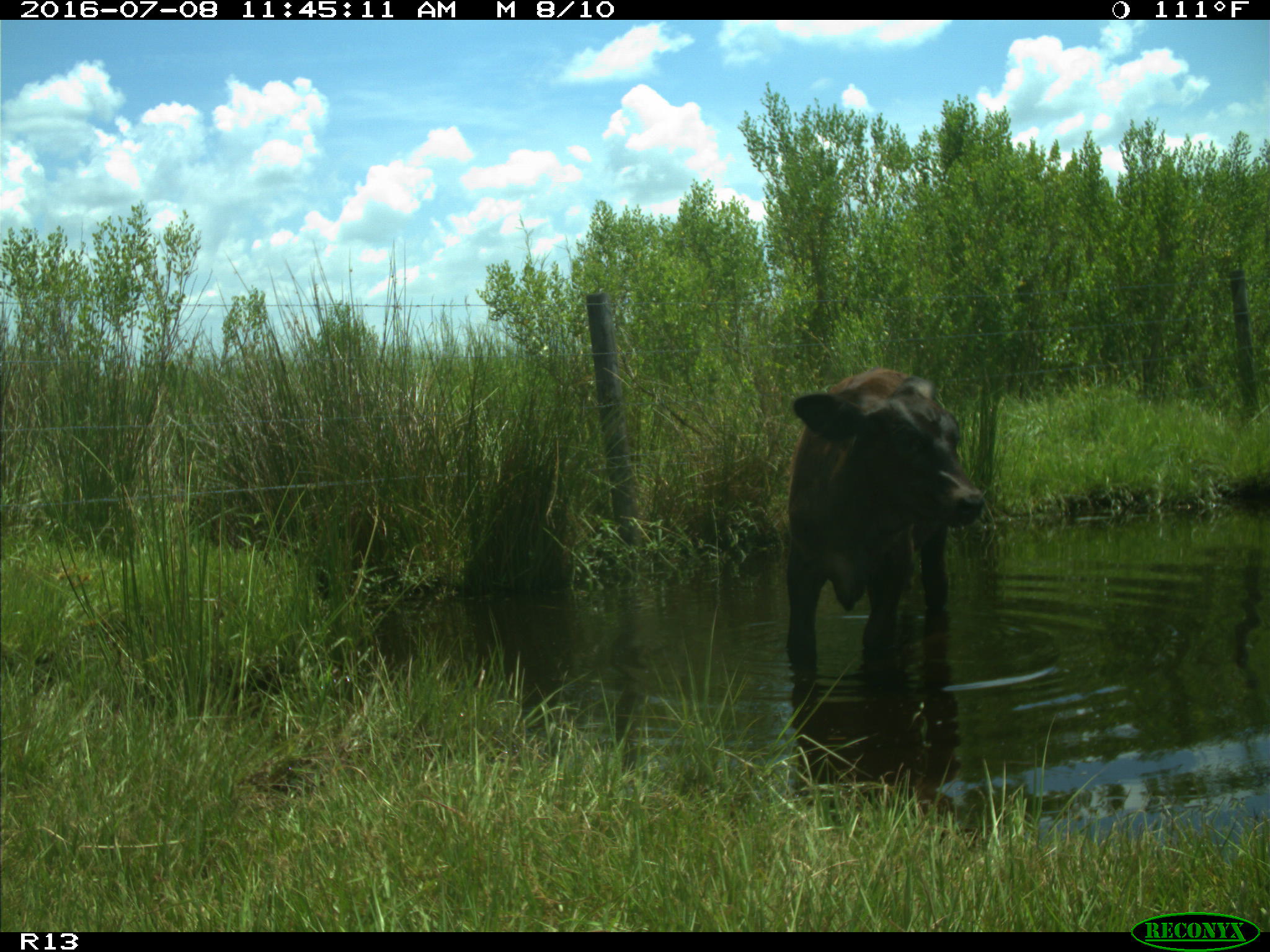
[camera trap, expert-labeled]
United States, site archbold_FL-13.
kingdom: Animalia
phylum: Chordata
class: Mammalia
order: Artiodactyla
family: Bovidae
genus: Bos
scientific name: Bos taurus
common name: domestic cow